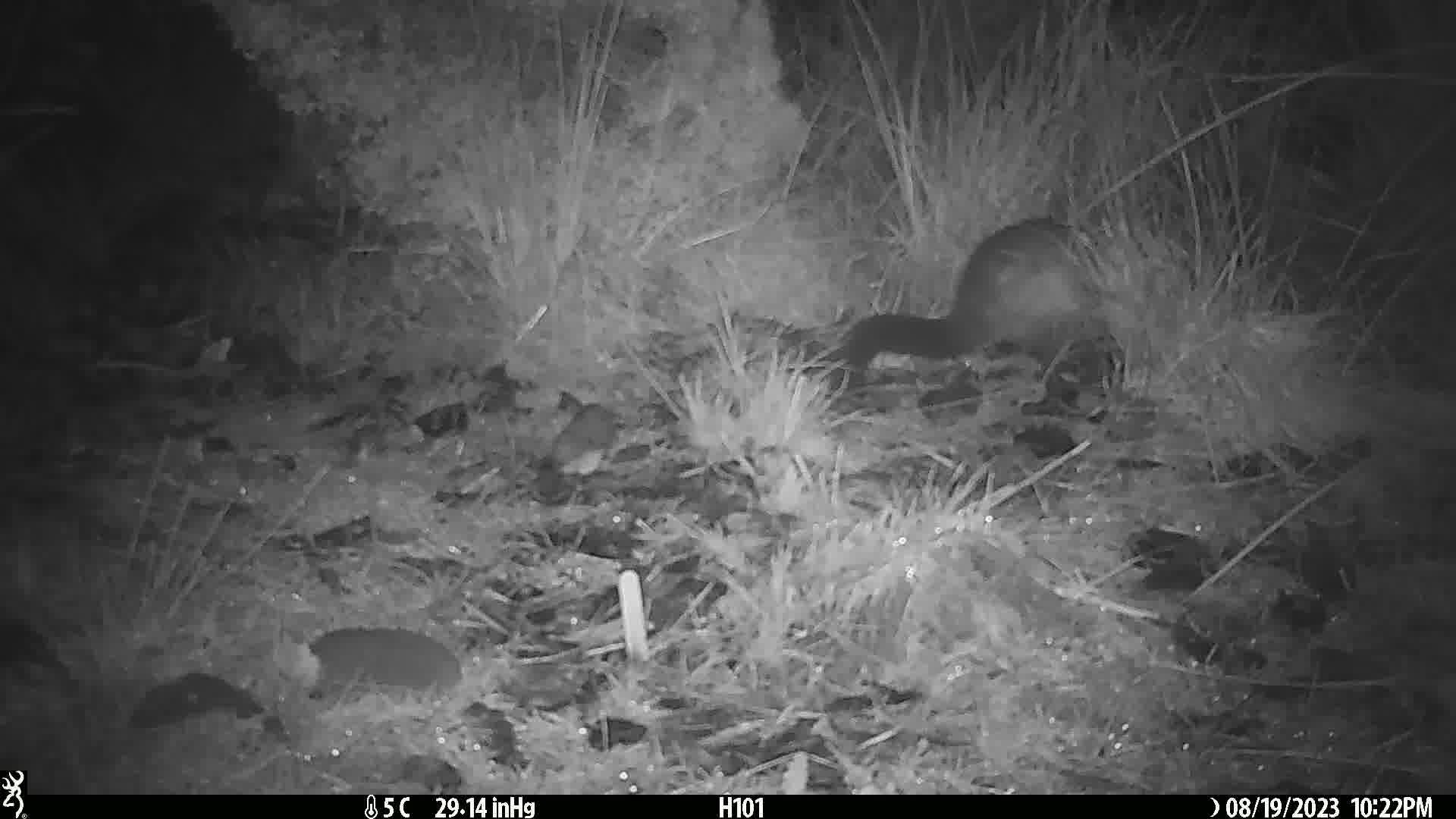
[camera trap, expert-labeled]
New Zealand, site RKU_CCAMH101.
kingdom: Animalia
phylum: Chordata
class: Mammalia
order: Diprotodontia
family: Phalangeridae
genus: Trichosurus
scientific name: Trichosurus vulpecula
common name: common brushtail possum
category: possum